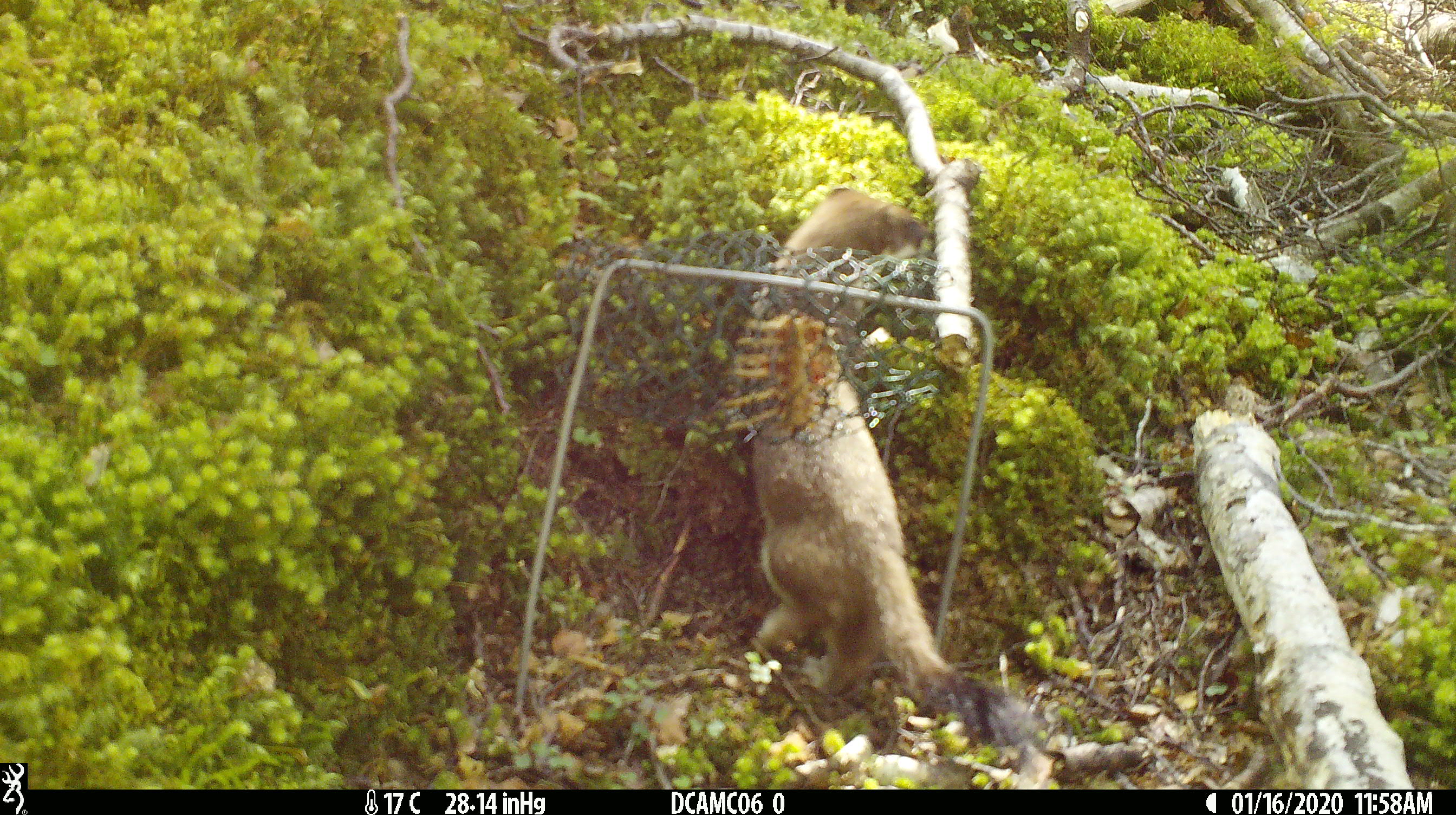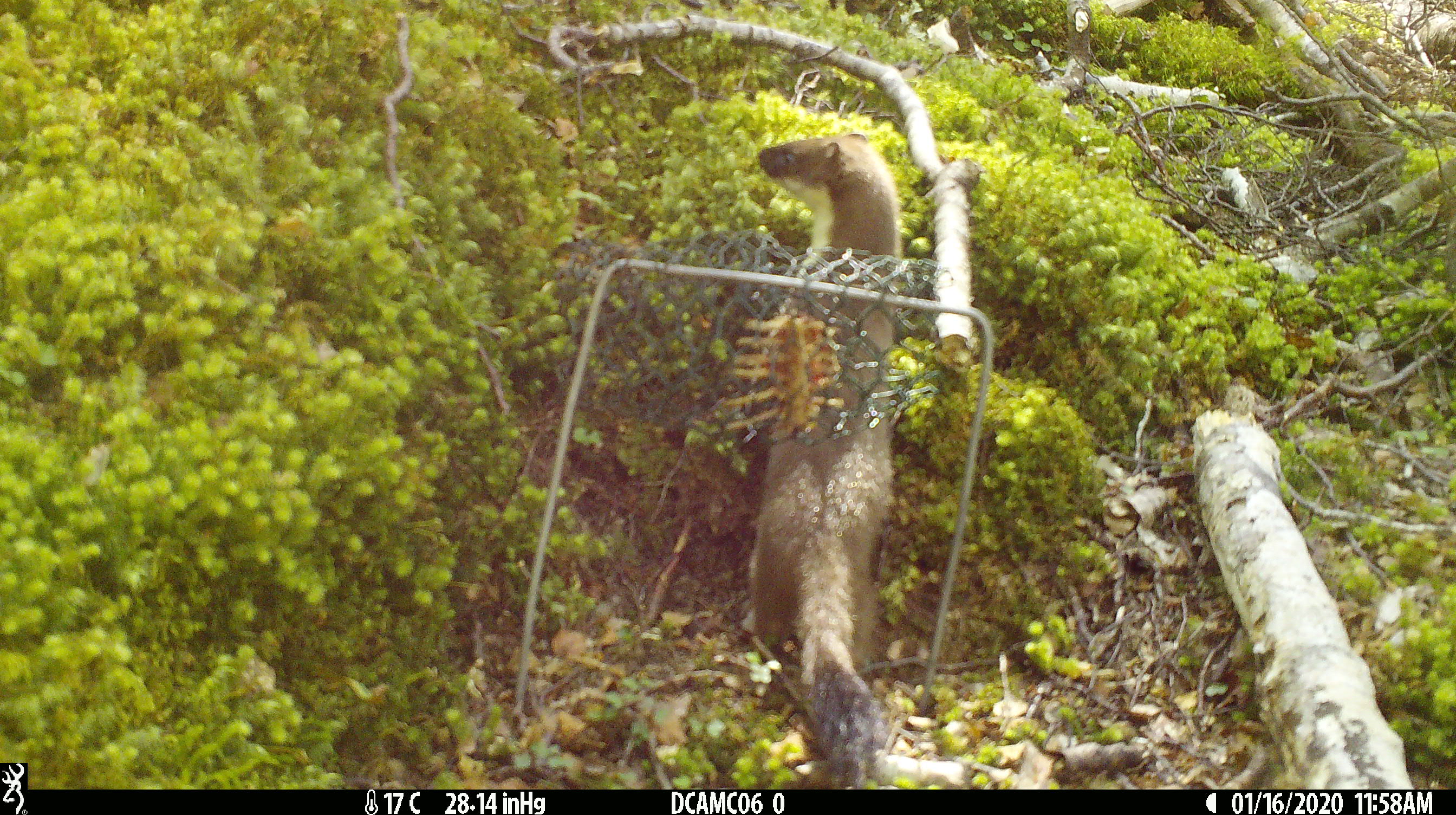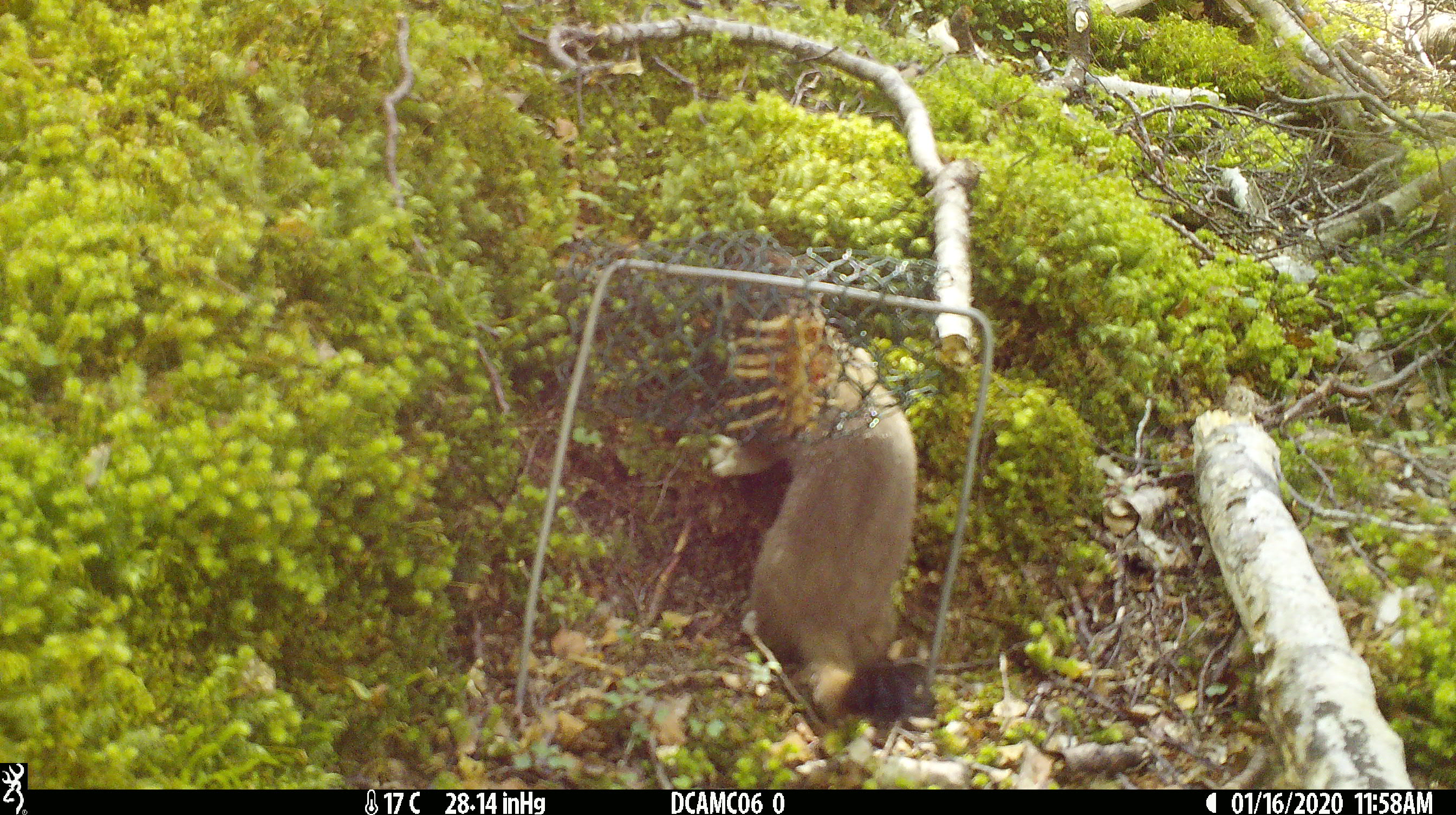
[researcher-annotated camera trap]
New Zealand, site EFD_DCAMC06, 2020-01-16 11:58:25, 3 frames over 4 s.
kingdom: Animalia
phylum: Chordata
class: Mammalia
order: Carnivora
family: Mustelidae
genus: Mustela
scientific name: Mustela erminea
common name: stoat